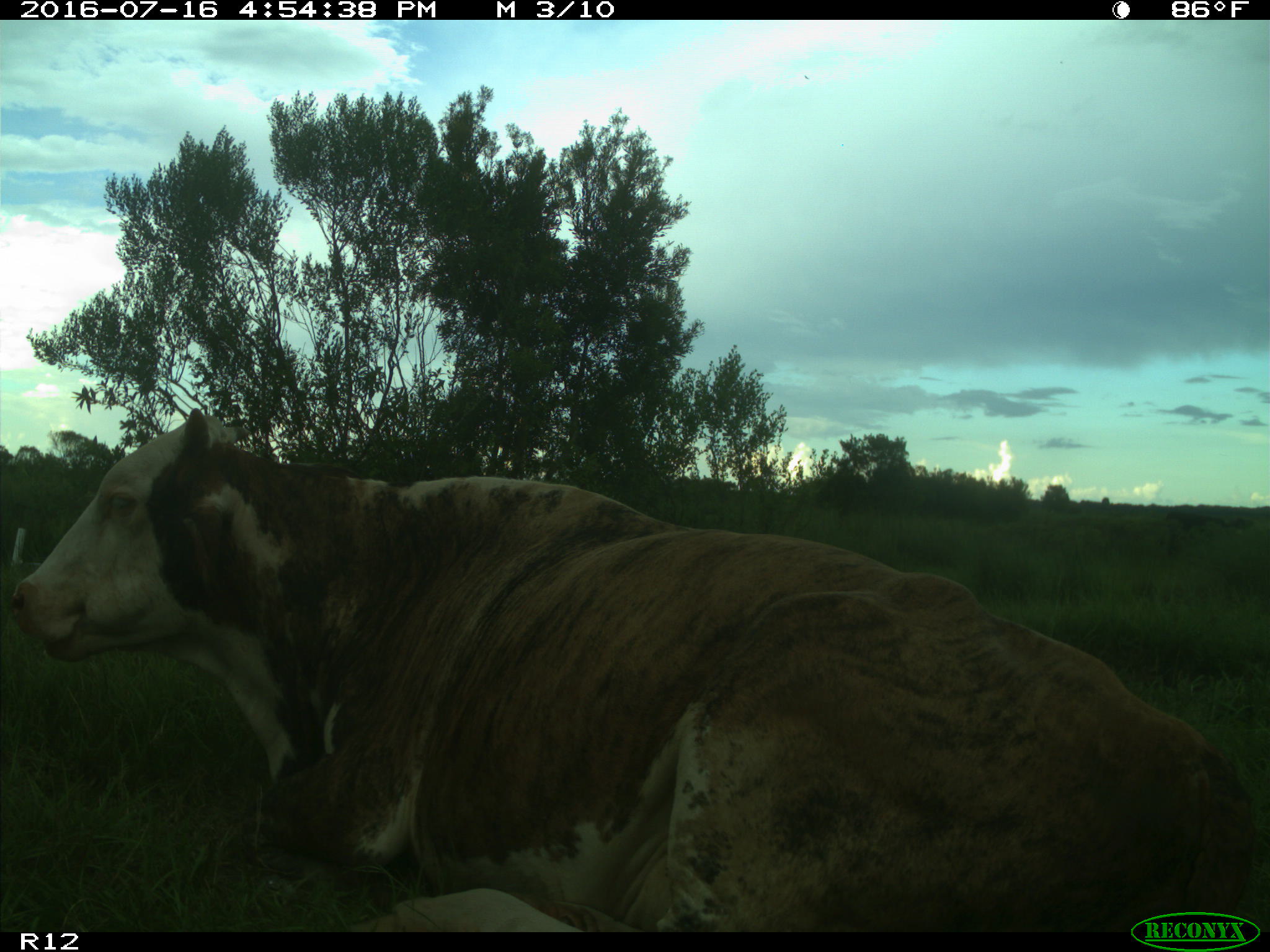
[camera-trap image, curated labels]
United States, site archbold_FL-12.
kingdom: Animalia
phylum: Chordata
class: Mammalia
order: Artiodactyla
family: Bovidae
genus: Bos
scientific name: Bos taurus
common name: domestic cow